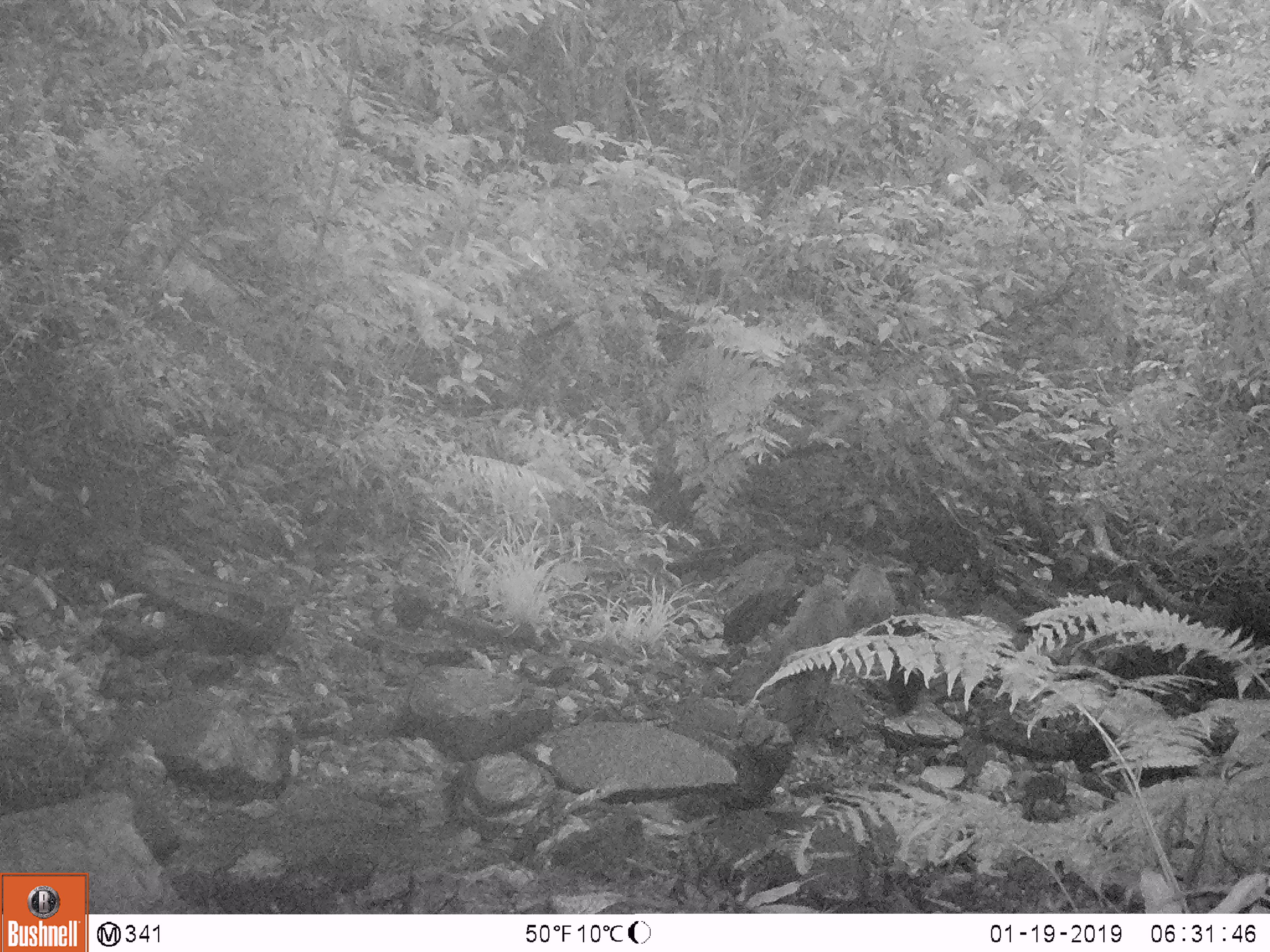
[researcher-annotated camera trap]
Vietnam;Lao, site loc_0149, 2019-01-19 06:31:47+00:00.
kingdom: Animalia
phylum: Chordata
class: Mammalia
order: Primates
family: Cercopithecidae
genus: Macaca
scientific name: Macaca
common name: macaques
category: assam or rhesus macaque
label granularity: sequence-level